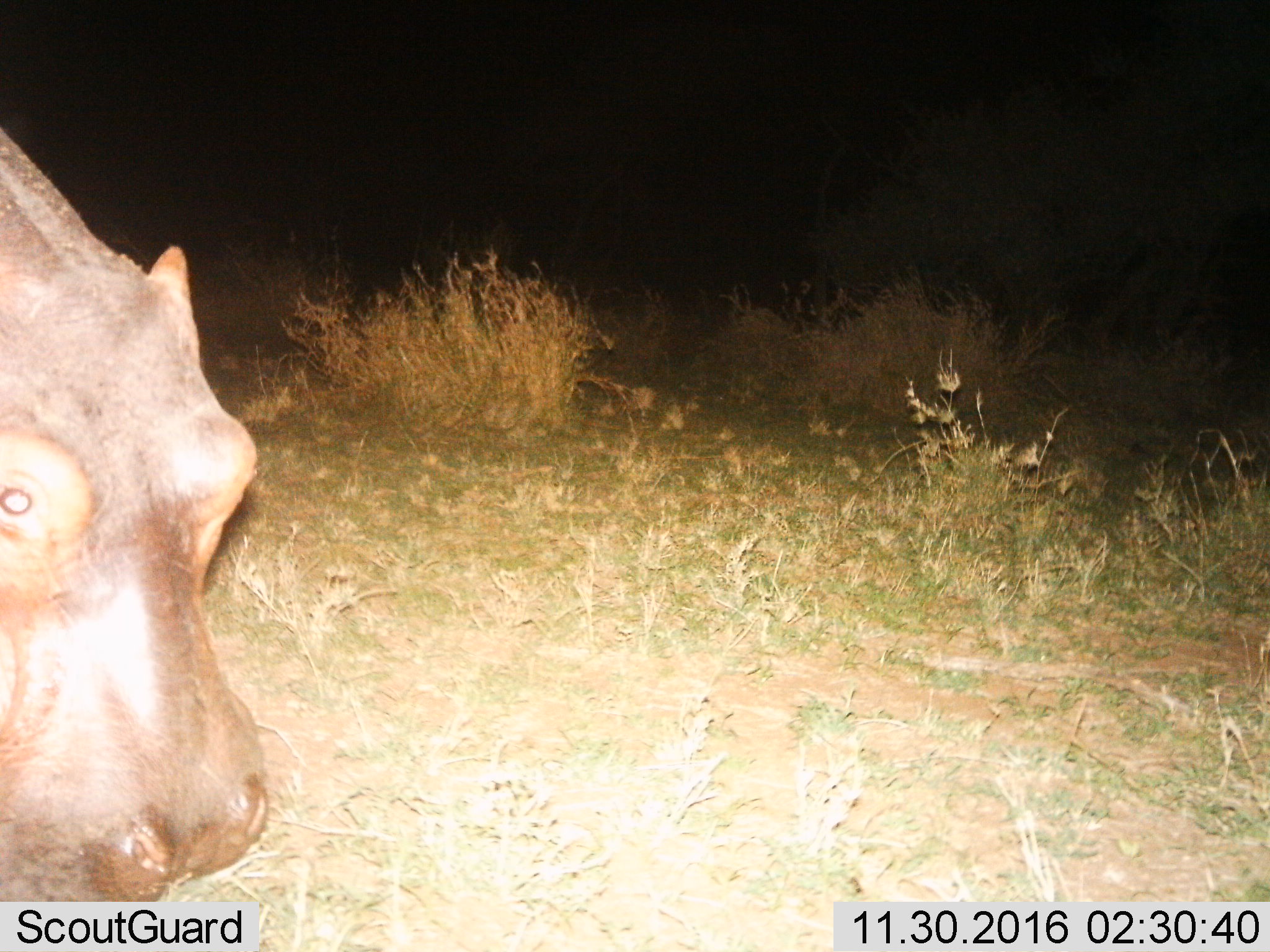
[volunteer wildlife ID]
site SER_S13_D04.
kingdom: Animalia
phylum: Chordata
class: Mammalia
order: Artiodactyla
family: Hippopotamidae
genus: Hippopotamus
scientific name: Hippopotamus amphibius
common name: hippopotamus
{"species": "hippopotamus (Hippopotamus amphibius)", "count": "1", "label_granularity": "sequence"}